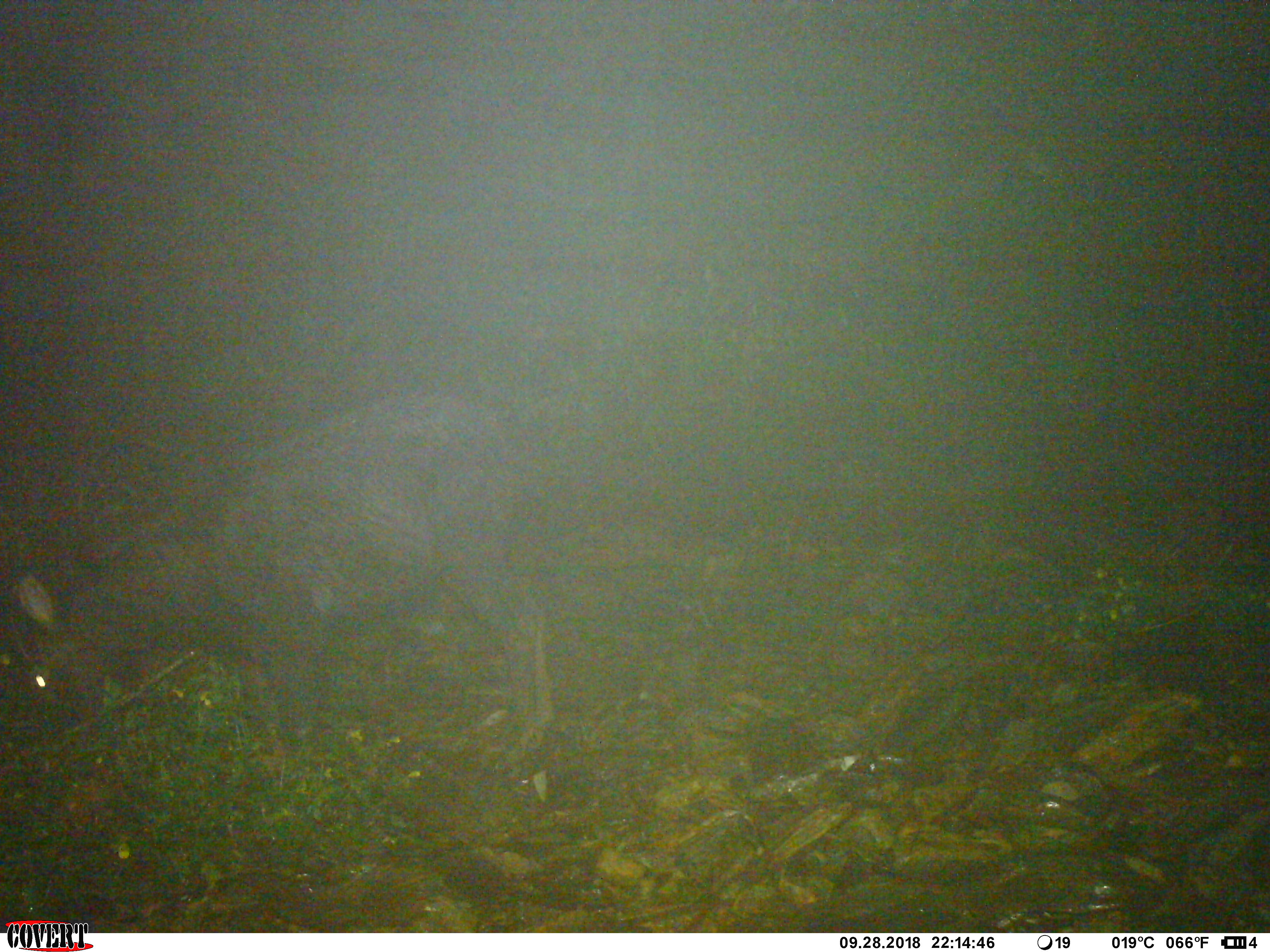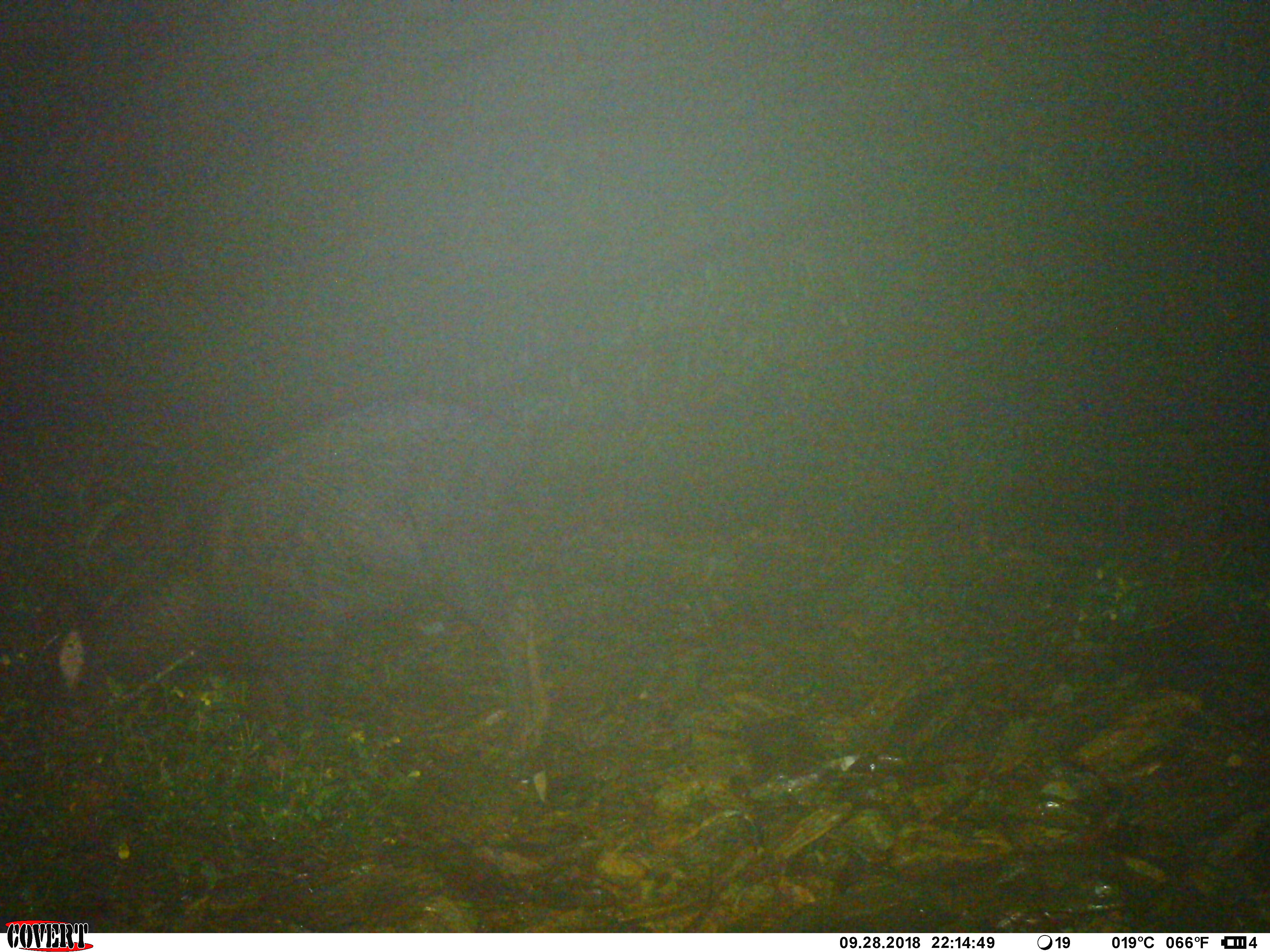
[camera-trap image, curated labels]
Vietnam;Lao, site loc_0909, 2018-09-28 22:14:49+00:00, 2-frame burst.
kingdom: Animalia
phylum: Chordata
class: Mammalia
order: Artiodactyla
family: Bovidae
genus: Capricornis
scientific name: Capricornis sumatraensis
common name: chinese serow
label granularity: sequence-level